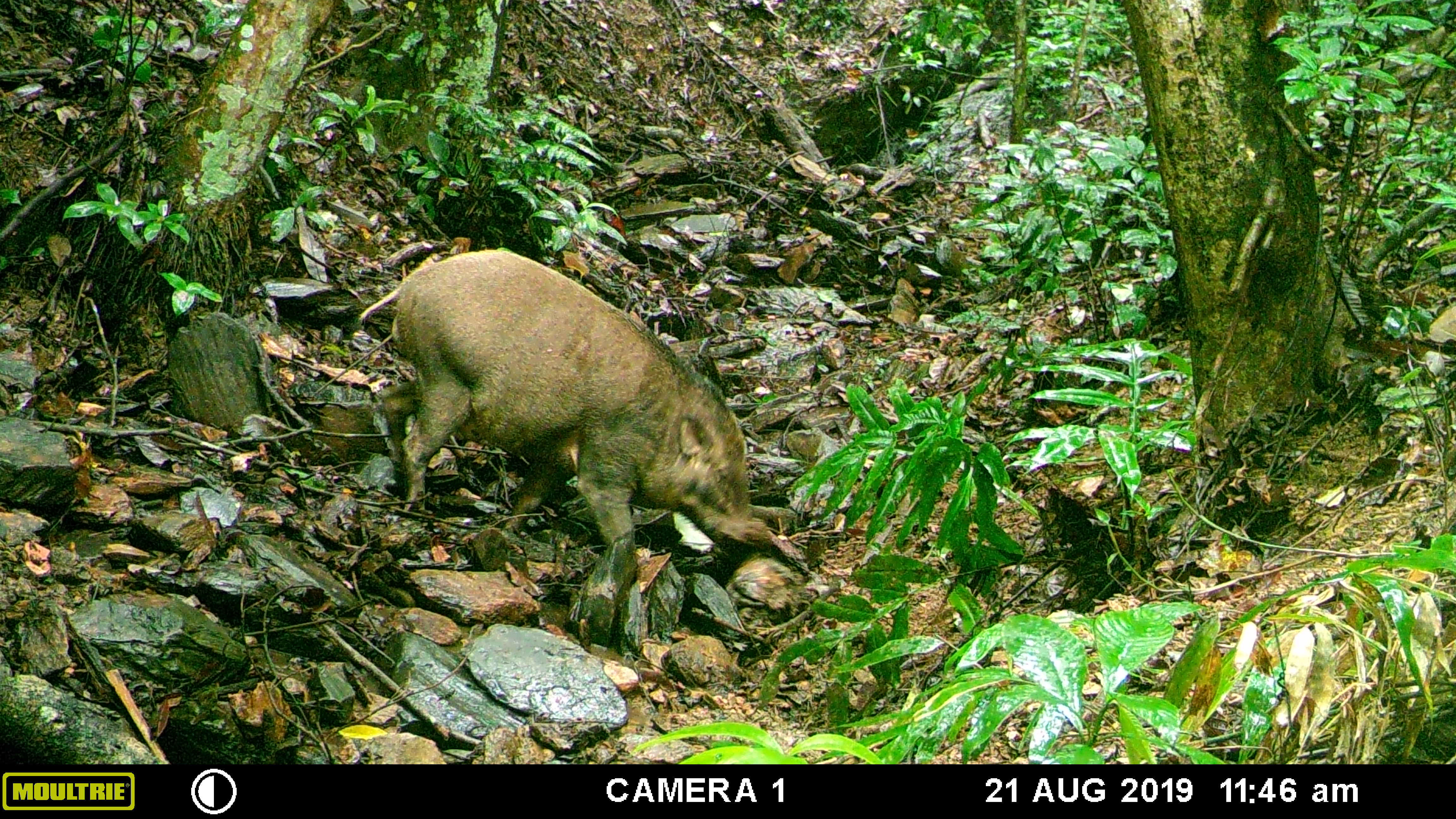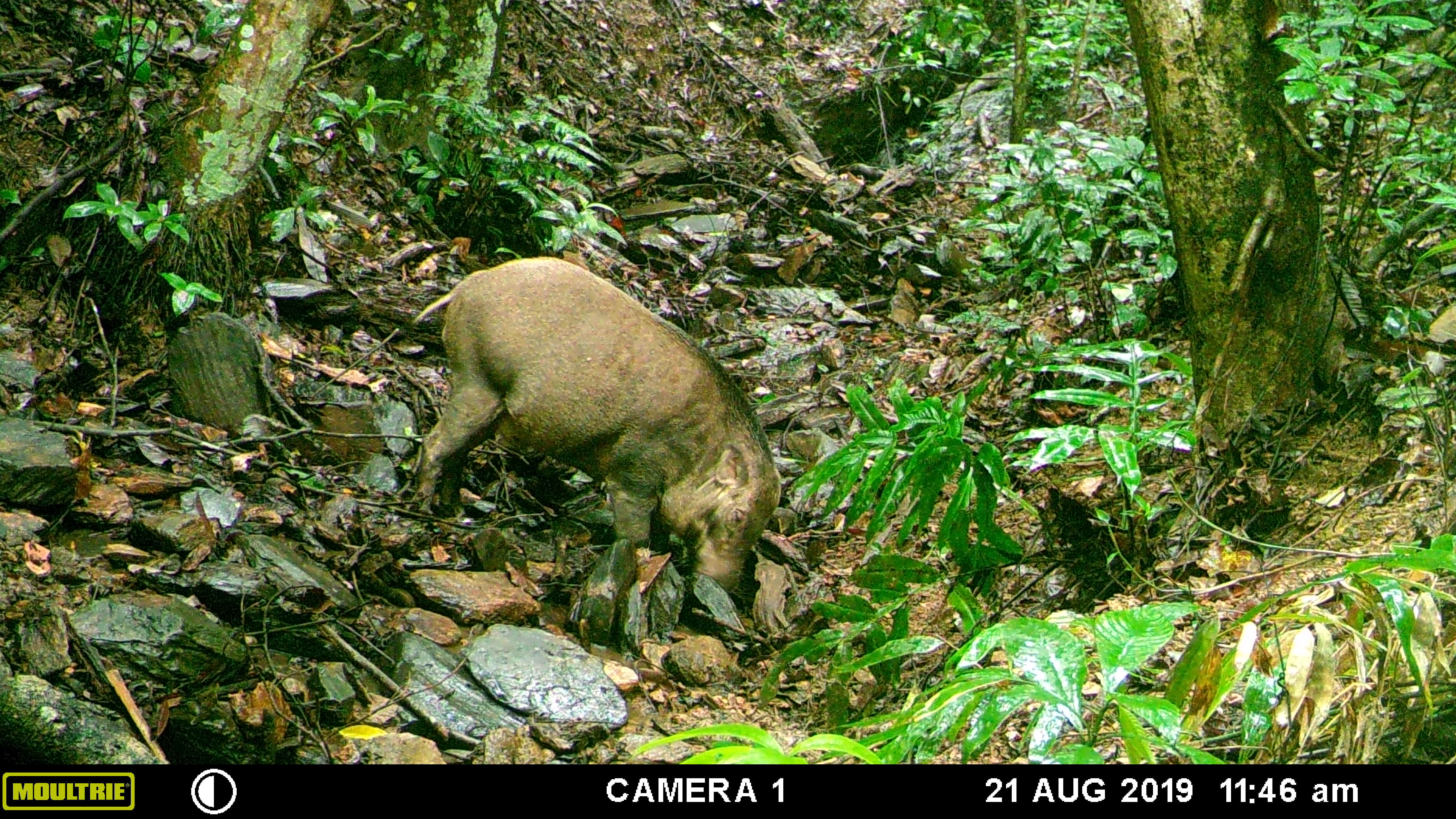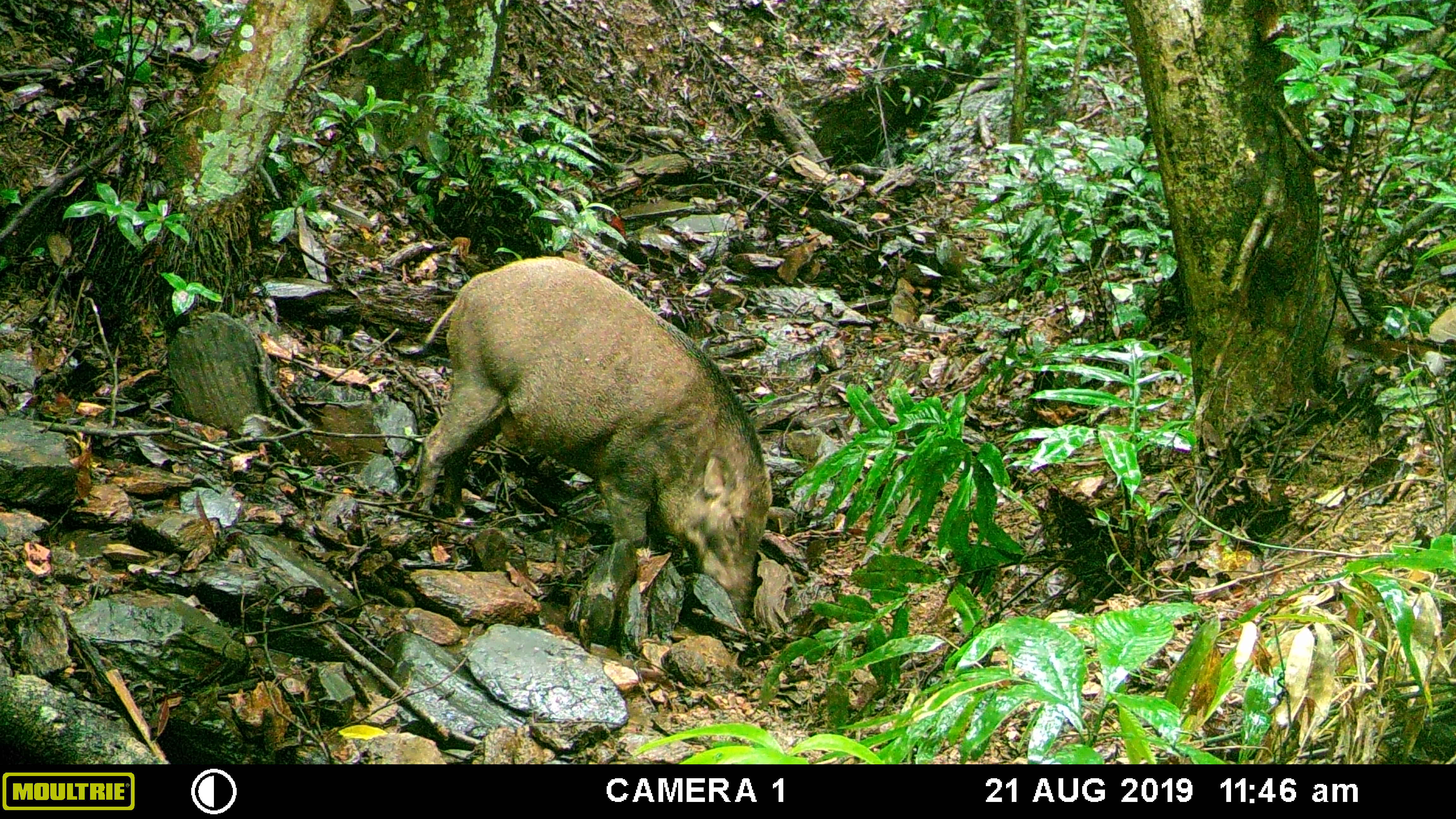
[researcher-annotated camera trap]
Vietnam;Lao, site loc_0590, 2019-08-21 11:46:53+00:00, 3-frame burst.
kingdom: Animalia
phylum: Chordata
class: Mammalia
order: Artiodactyla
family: Suidae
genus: Sus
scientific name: Sus scrofa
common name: eurasian wild pig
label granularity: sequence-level